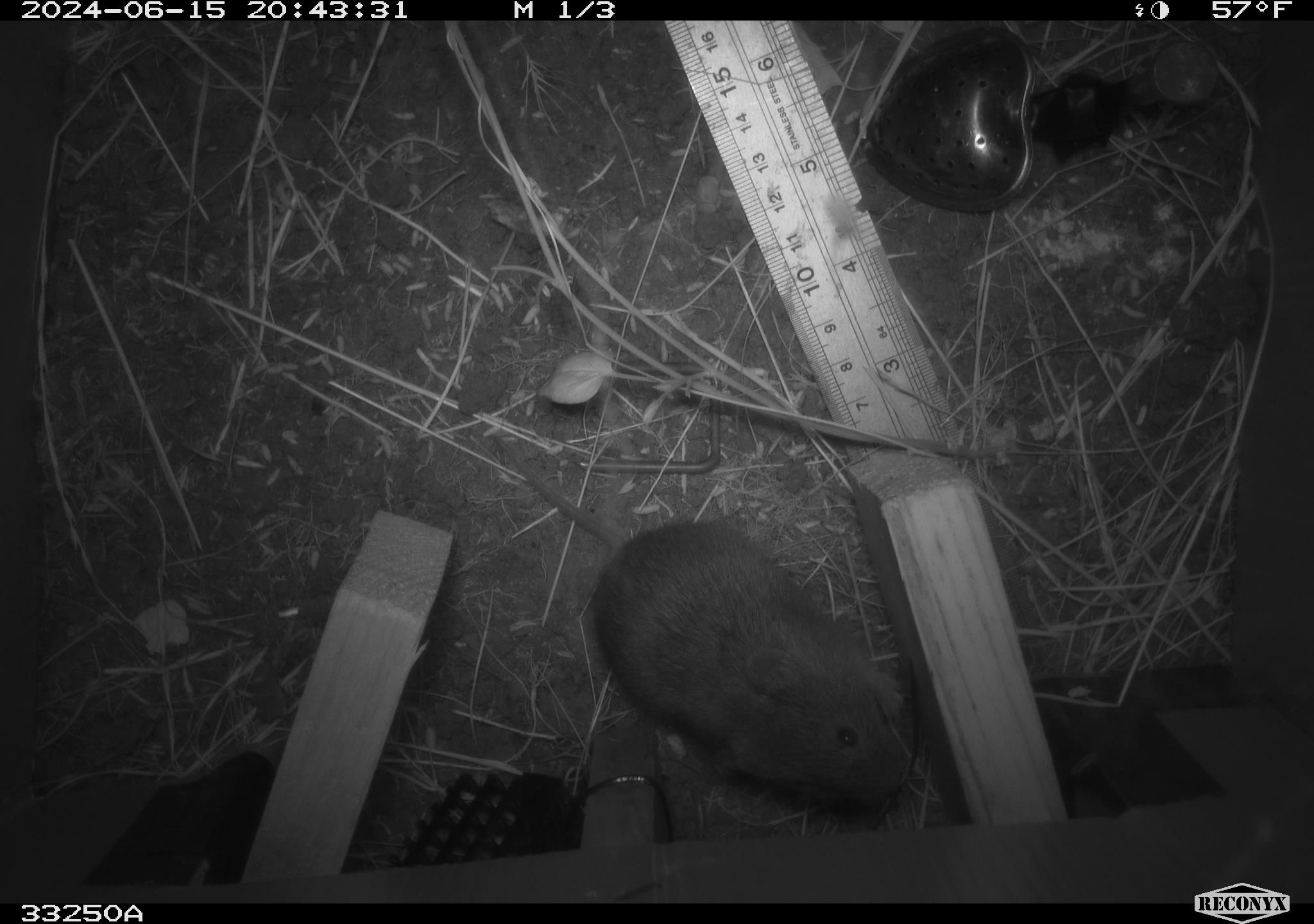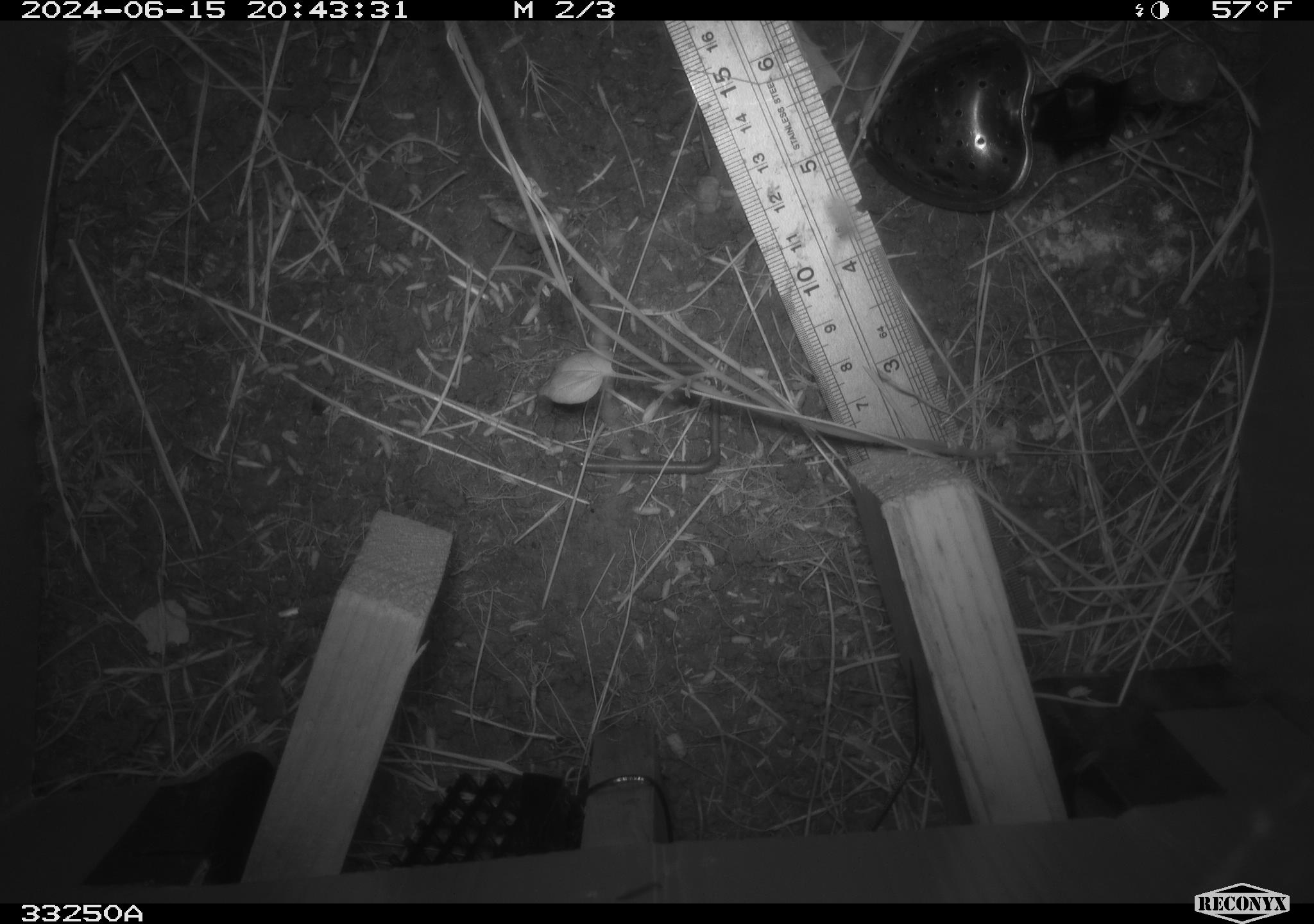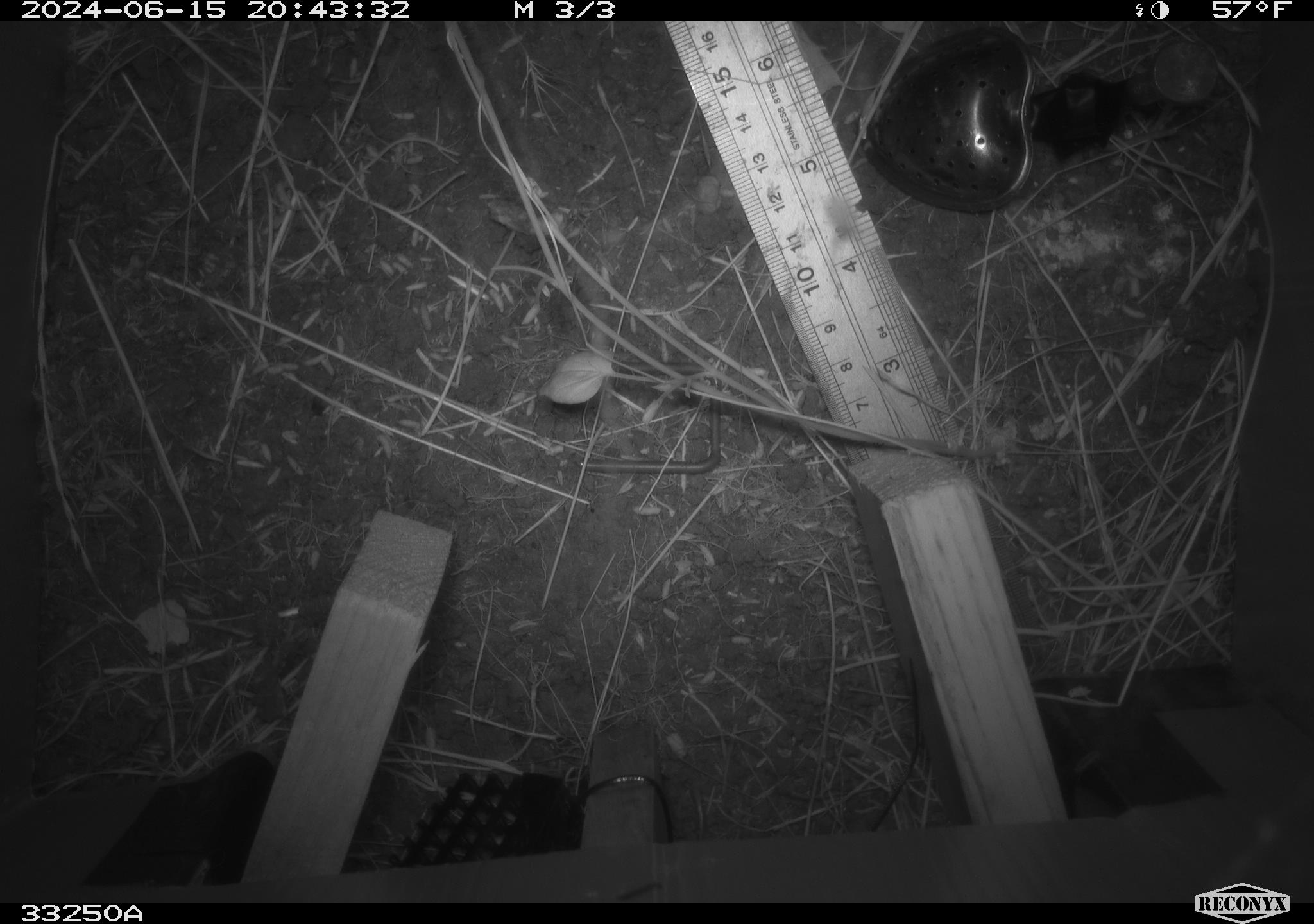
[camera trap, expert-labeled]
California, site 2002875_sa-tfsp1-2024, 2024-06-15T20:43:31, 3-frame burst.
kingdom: Animalia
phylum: Chordata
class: Mammalia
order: Rodentia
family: Cricetidae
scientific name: Arvicolinae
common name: voles, lemmings, and muskrats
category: arvicolinae subfamily